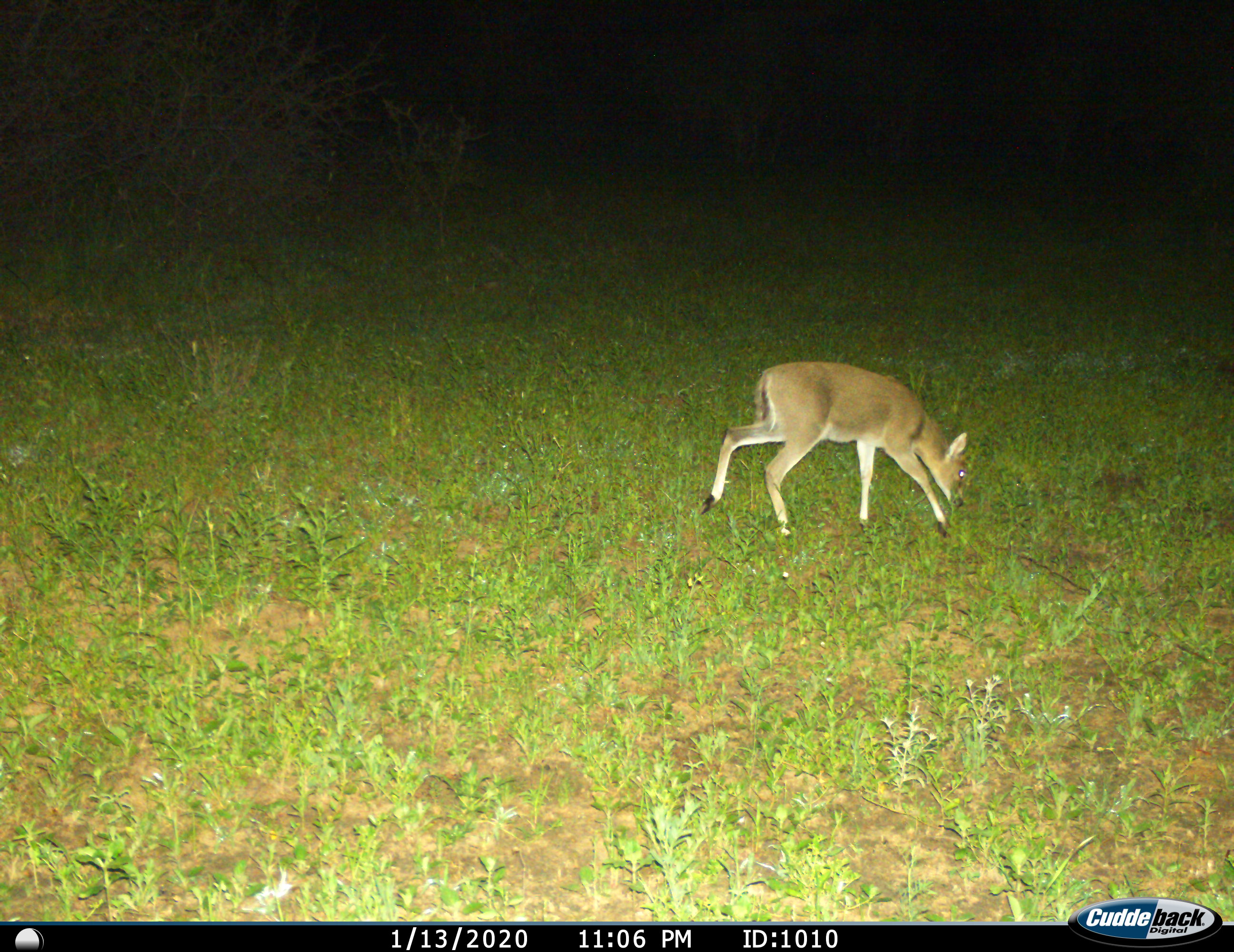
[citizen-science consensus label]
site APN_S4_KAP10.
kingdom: Animalia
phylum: Chordata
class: Mammalia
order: Artiodactyla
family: Bovidae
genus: Sylvicapra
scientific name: Sylvicapra grimmia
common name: common duiker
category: duikercommongrey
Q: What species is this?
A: Duikercommongrey (common duiker) (Sylvicapra grimmia).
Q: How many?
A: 1.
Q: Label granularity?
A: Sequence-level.